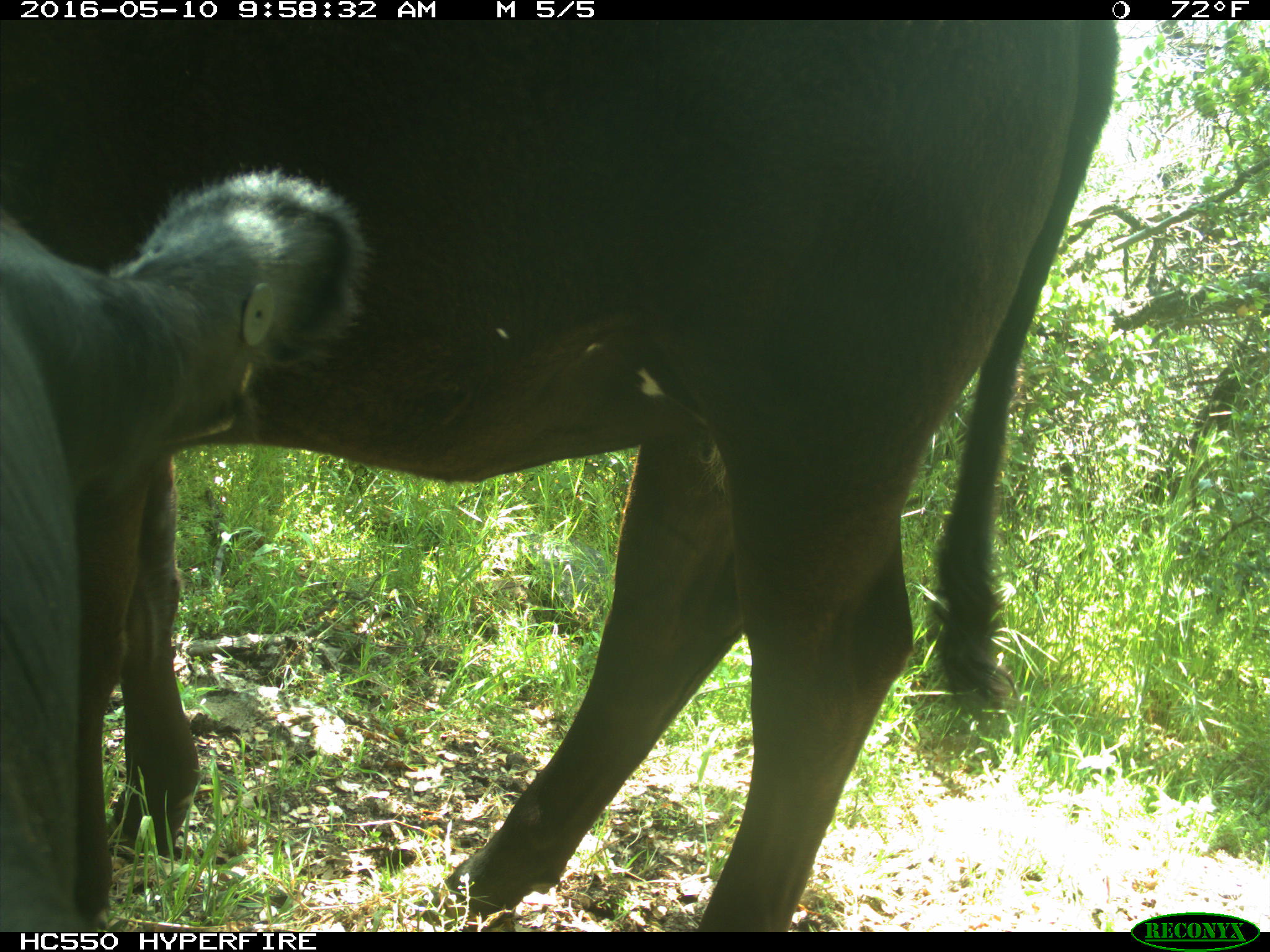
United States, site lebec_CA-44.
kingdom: Animalia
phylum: Chordata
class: Mammalia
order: Artiodactyla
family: Bovidae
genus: Bos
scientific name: Bos taurus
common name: domestic cow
Bos taurus (domestic cow).